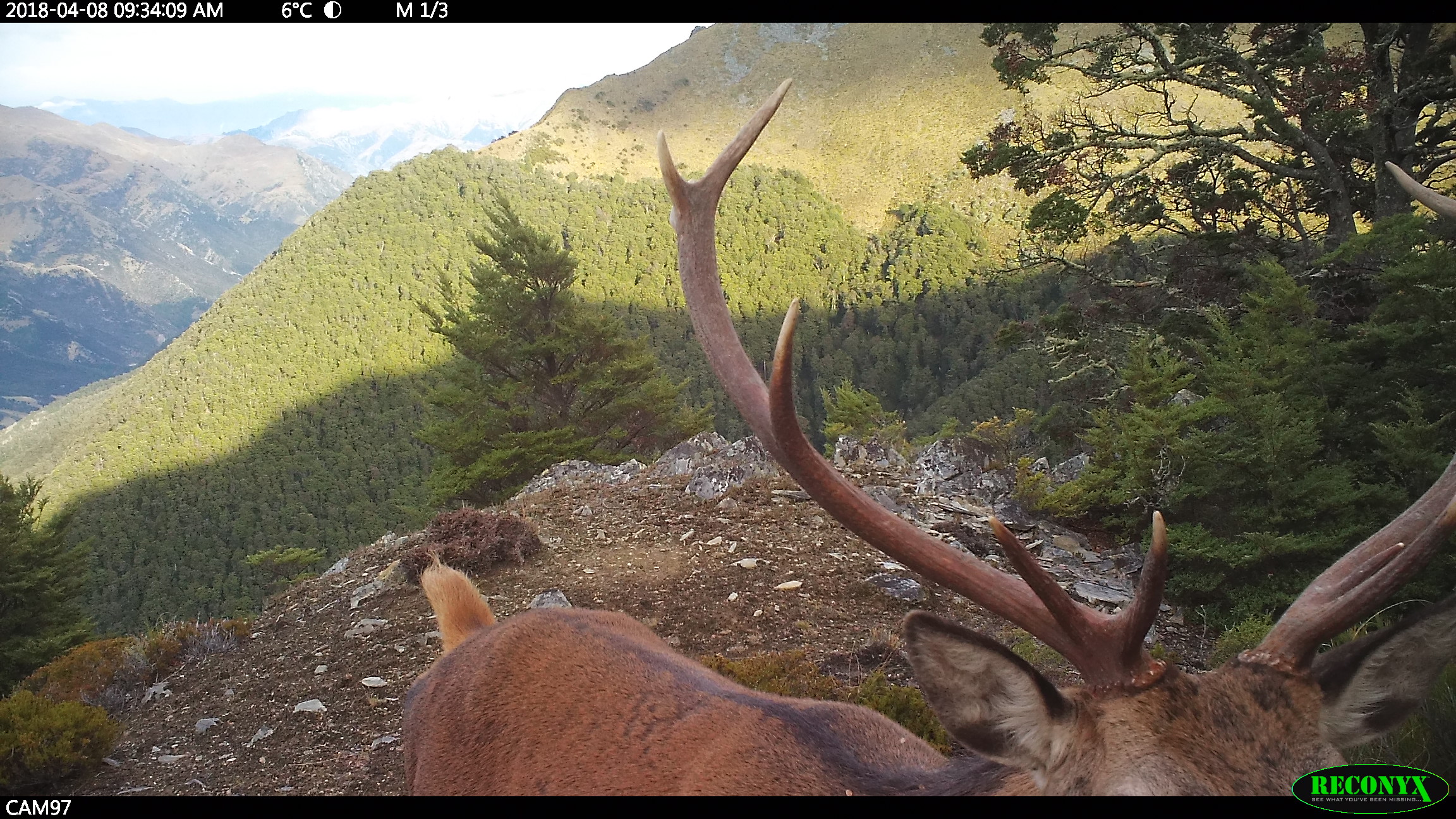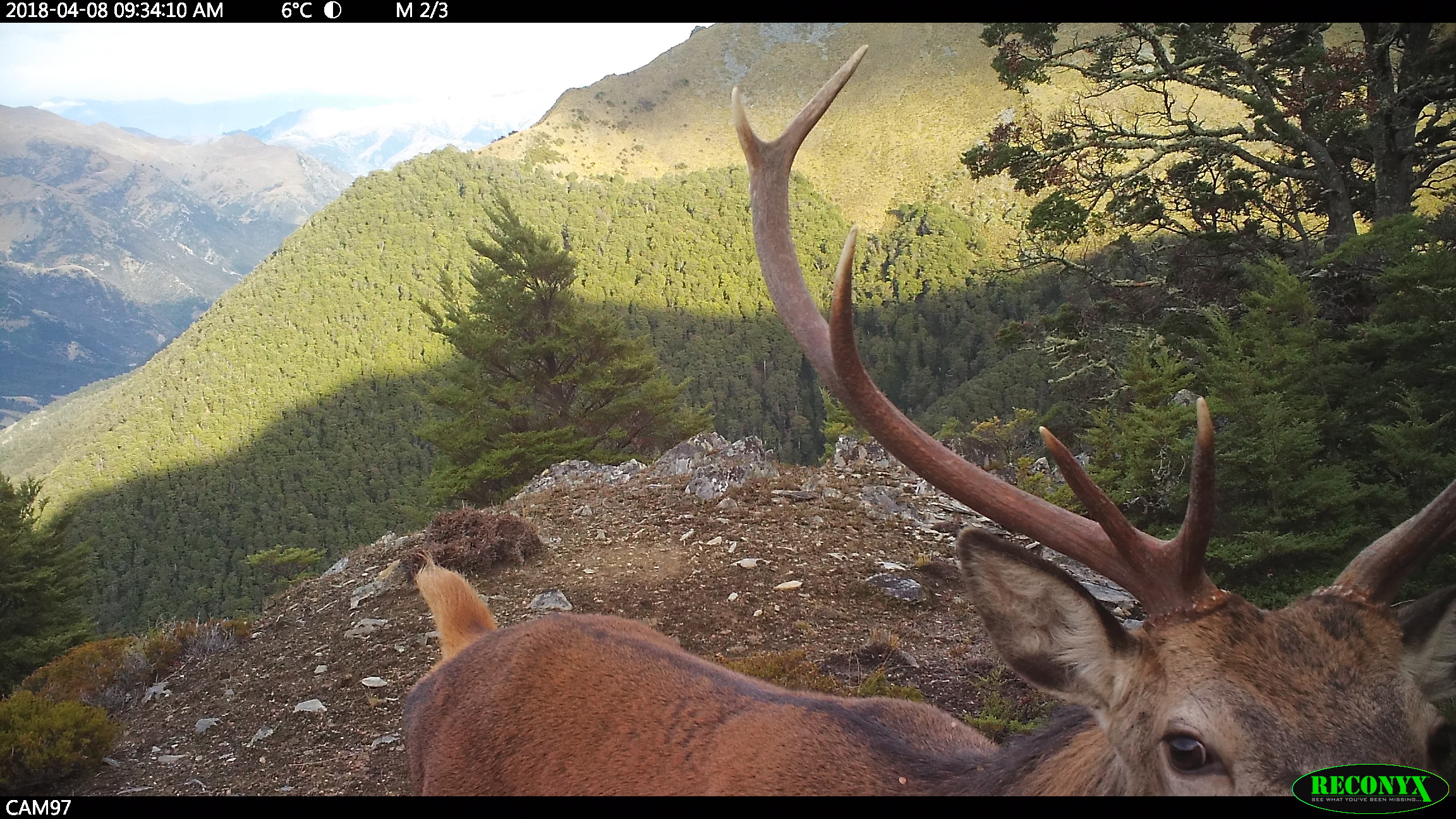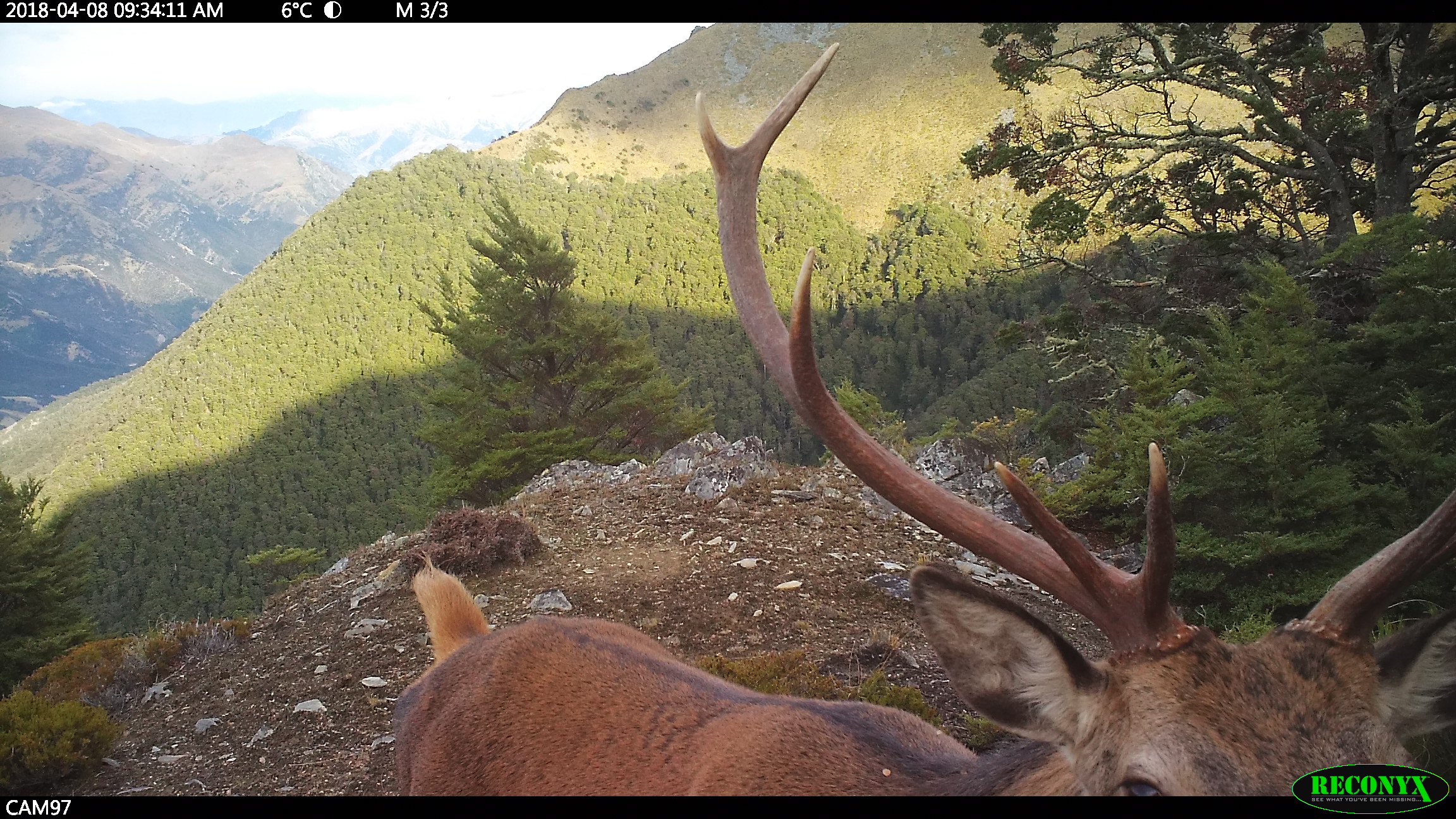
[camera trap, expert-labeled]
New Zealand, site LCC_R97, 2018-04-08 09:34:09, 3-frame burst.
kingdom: Animalia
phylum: Chordata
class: Mammalia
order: Artiodactyla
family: Cervidae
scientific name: Cervidae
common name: deer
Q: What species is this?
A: Deer (Cervidae).